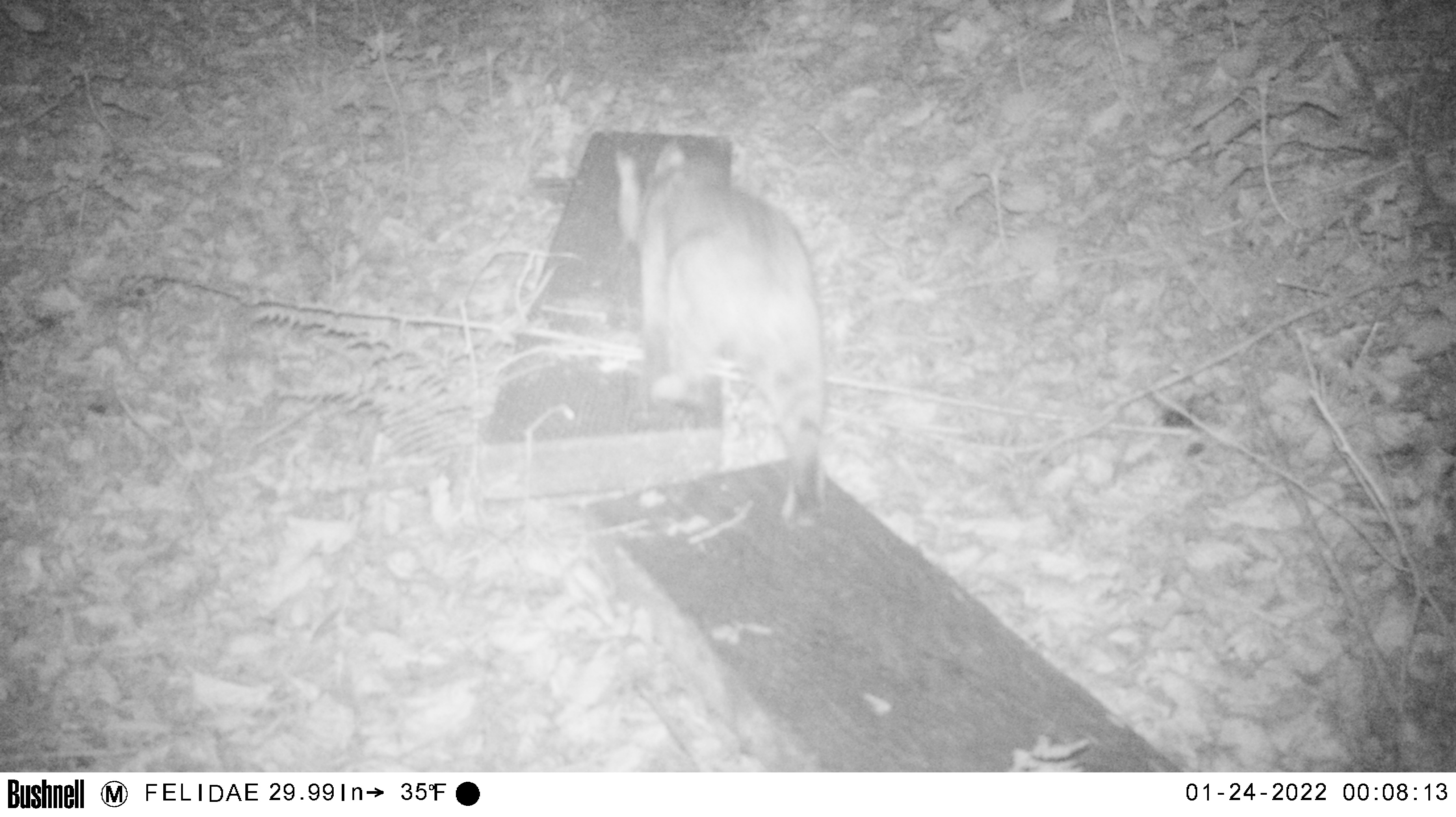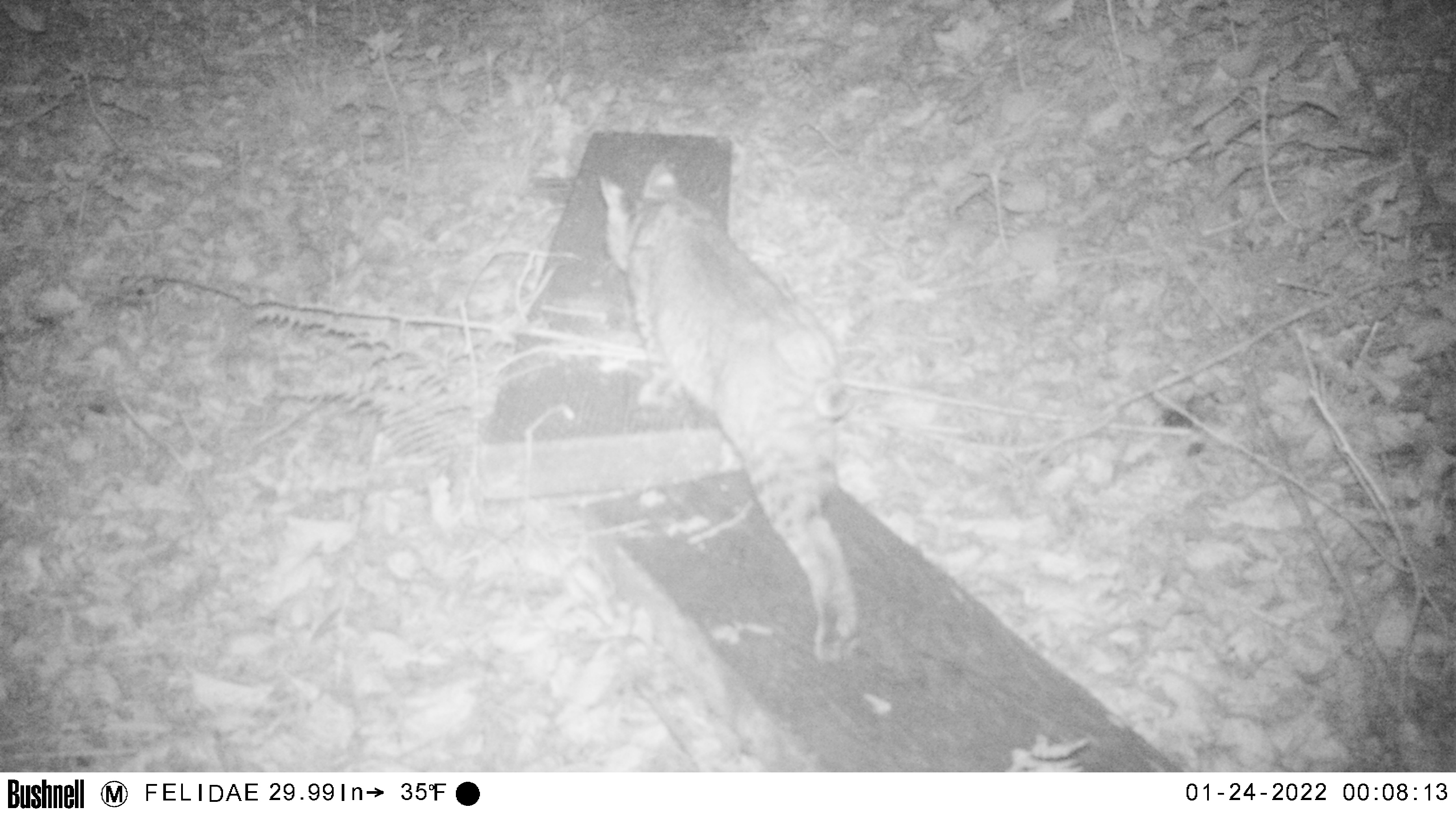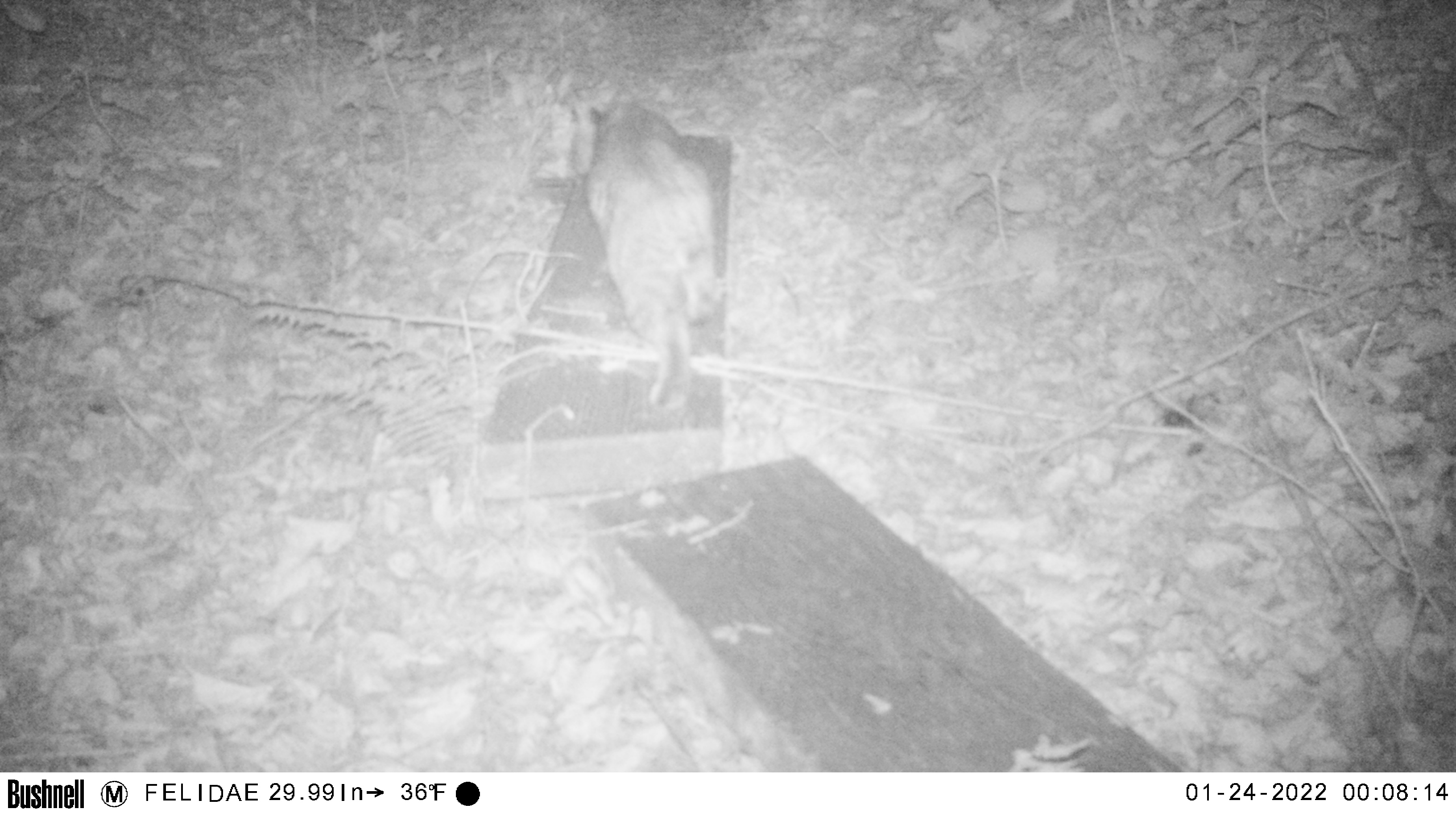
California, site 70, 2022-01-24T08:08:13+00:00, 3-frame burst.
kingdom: Animalia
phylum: Chordata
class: Mammalia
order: Carnivora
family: Felidae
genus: Lynx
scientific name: Lynx rufus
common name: bobcat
Bobcat (Lynx rufus).